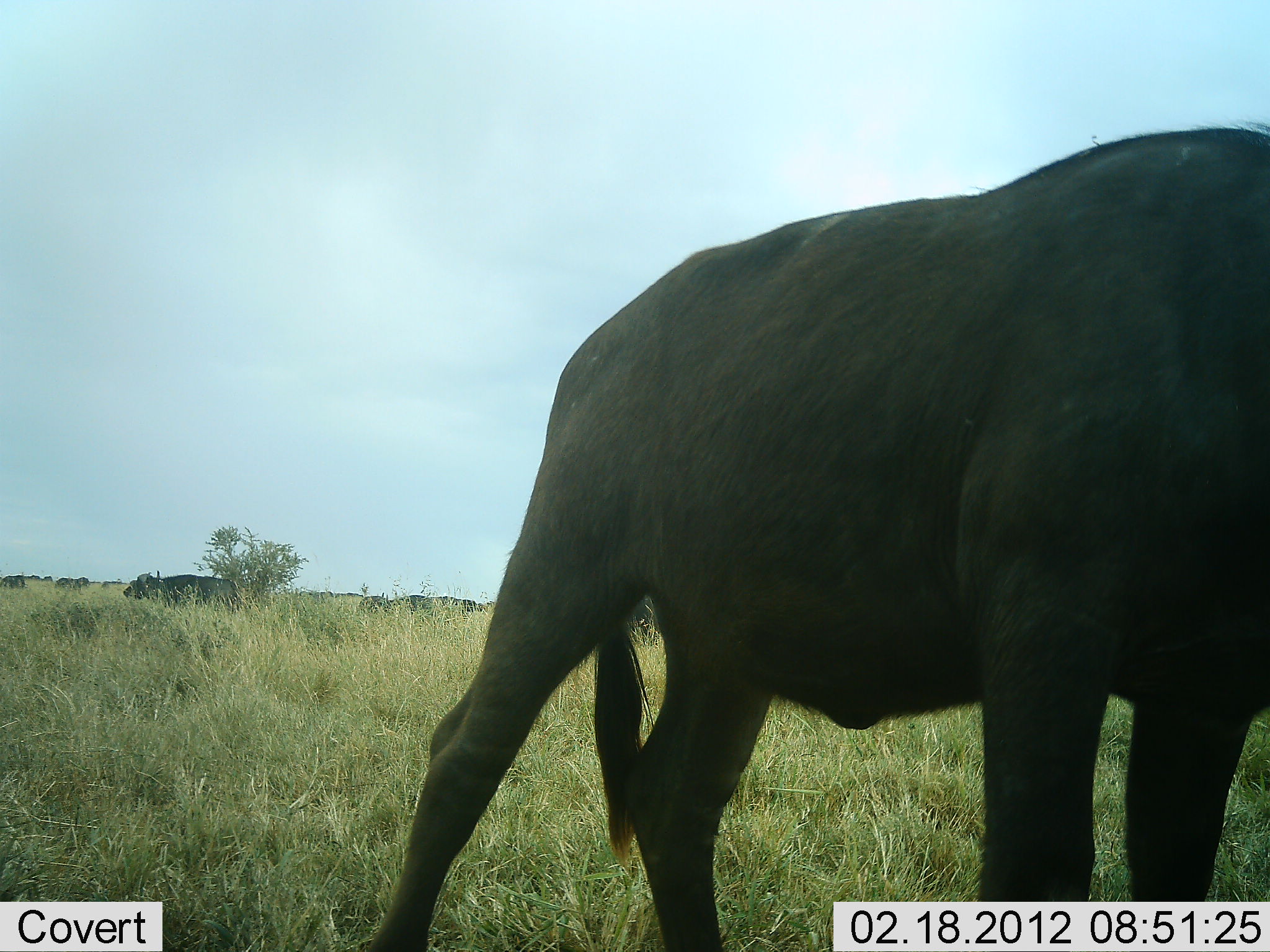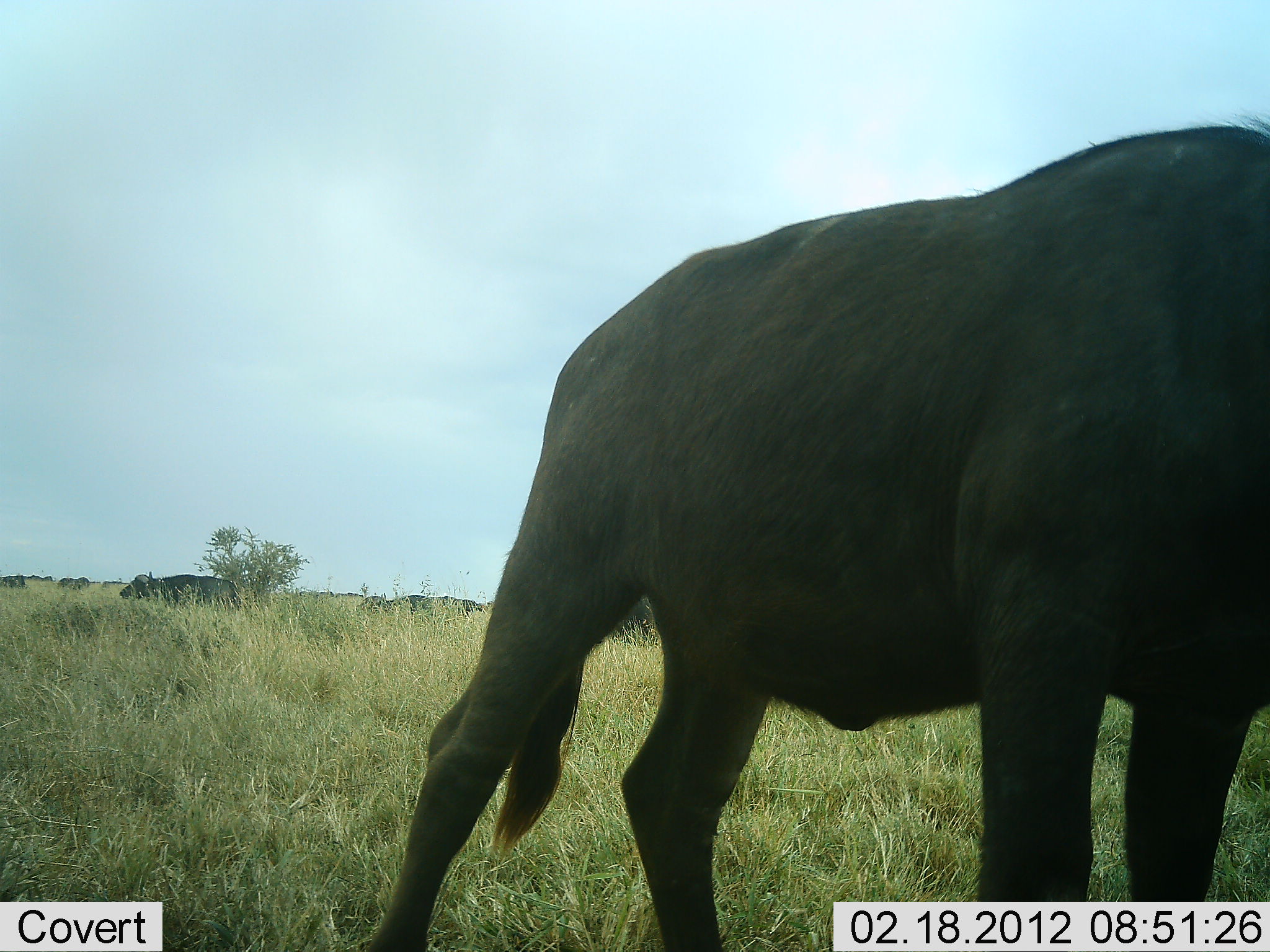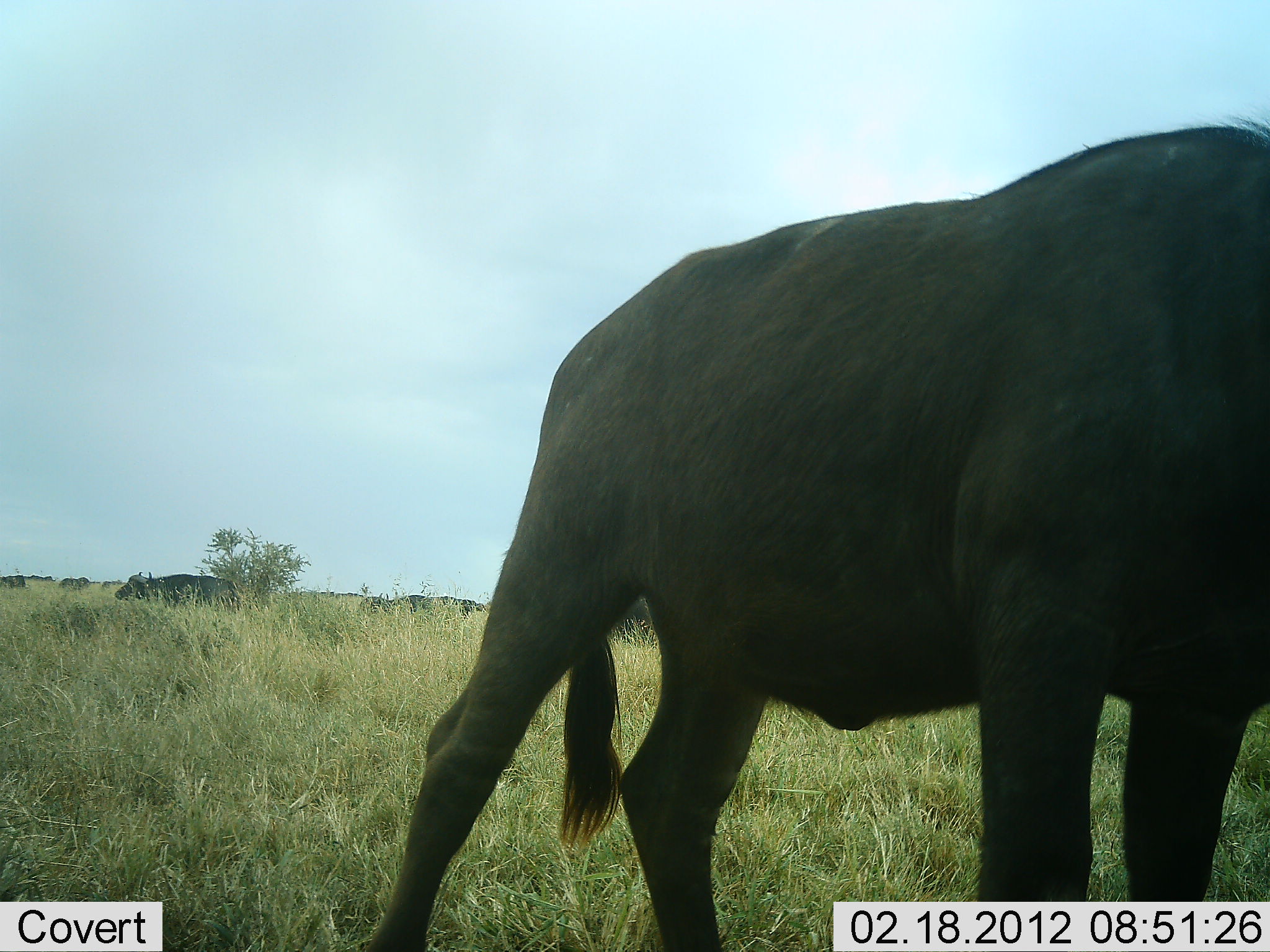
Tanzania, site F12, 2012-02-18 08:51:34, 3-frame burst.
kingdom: Animalia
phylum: Chordata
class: Mammalia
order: Artiodactyla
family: Bovidae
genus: Syncerus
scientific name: Syncerus caffer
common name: cape buffalo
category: buffalo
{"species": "buffalo (cape buffalo) (Syncerus caffer)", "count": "5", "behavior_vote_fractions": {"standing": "87%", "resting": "7%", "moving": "20%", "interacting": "0%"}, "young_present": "7%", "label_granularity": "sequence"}